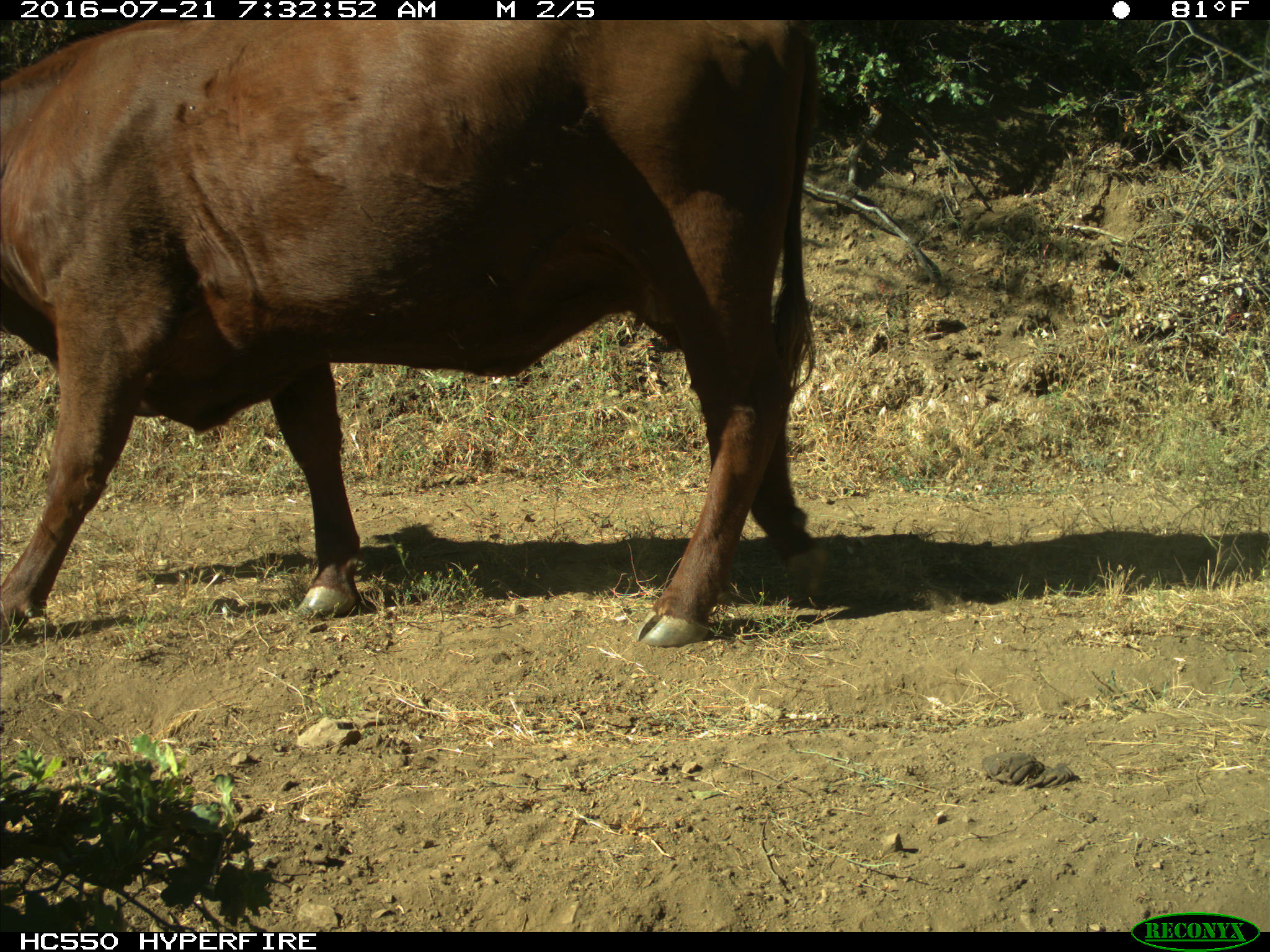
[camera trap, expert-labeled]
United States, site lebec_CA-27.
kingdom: Animalia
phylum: Chordata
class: Mammalia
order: Artiodactyla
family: Bovidae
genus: Bos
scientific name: Bos taurus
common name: domestic cow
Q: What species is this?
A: Bos taurus (domestic cow).